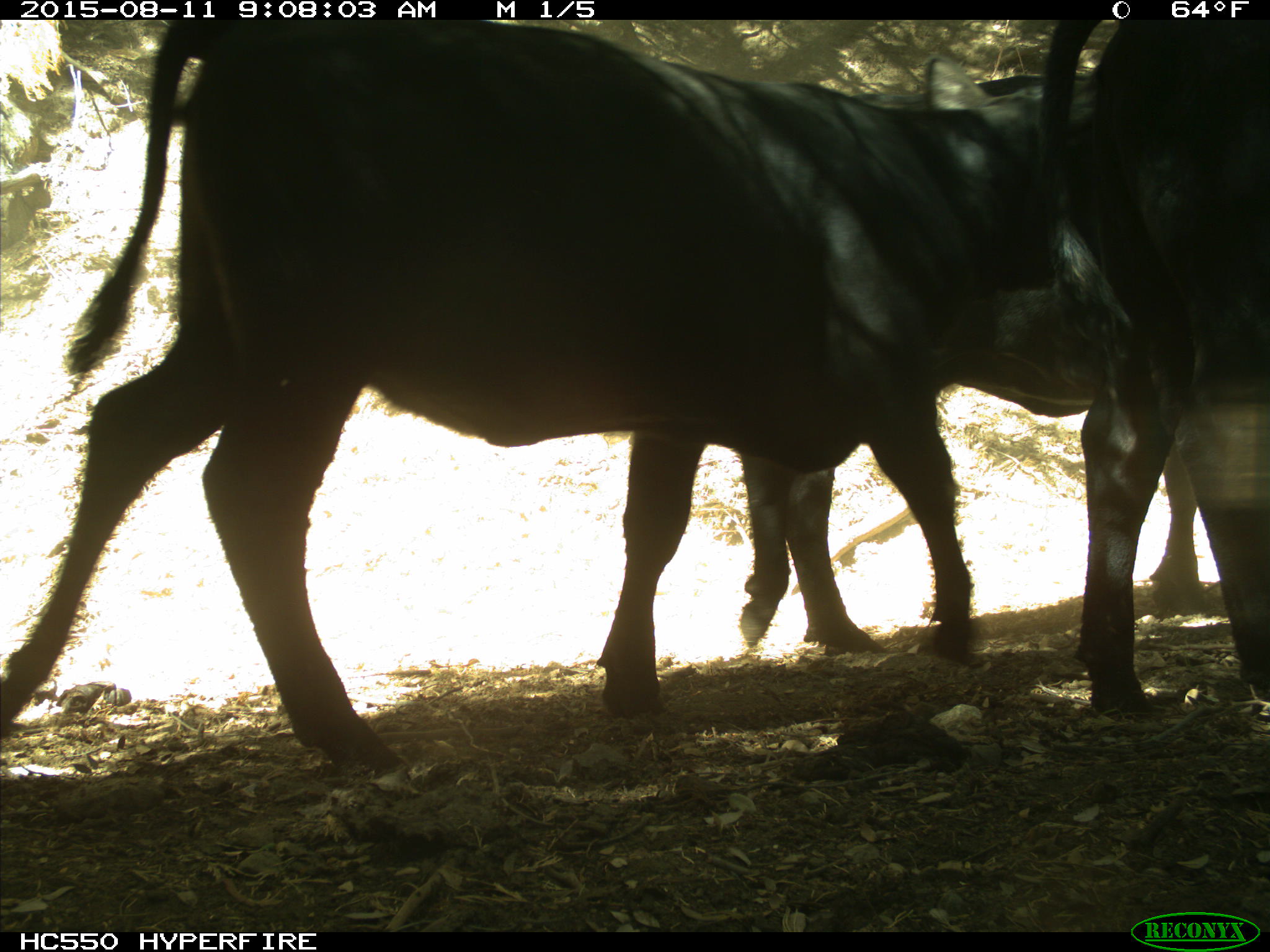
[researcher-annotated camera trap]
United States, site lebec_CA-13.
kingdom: Animalia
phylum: Chordata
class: Mammalia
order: Artiodactyla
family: Bovidae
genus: Bos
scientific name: Bos taurus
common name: domestic cow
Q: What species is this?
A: Bos taurus (domestic cow).